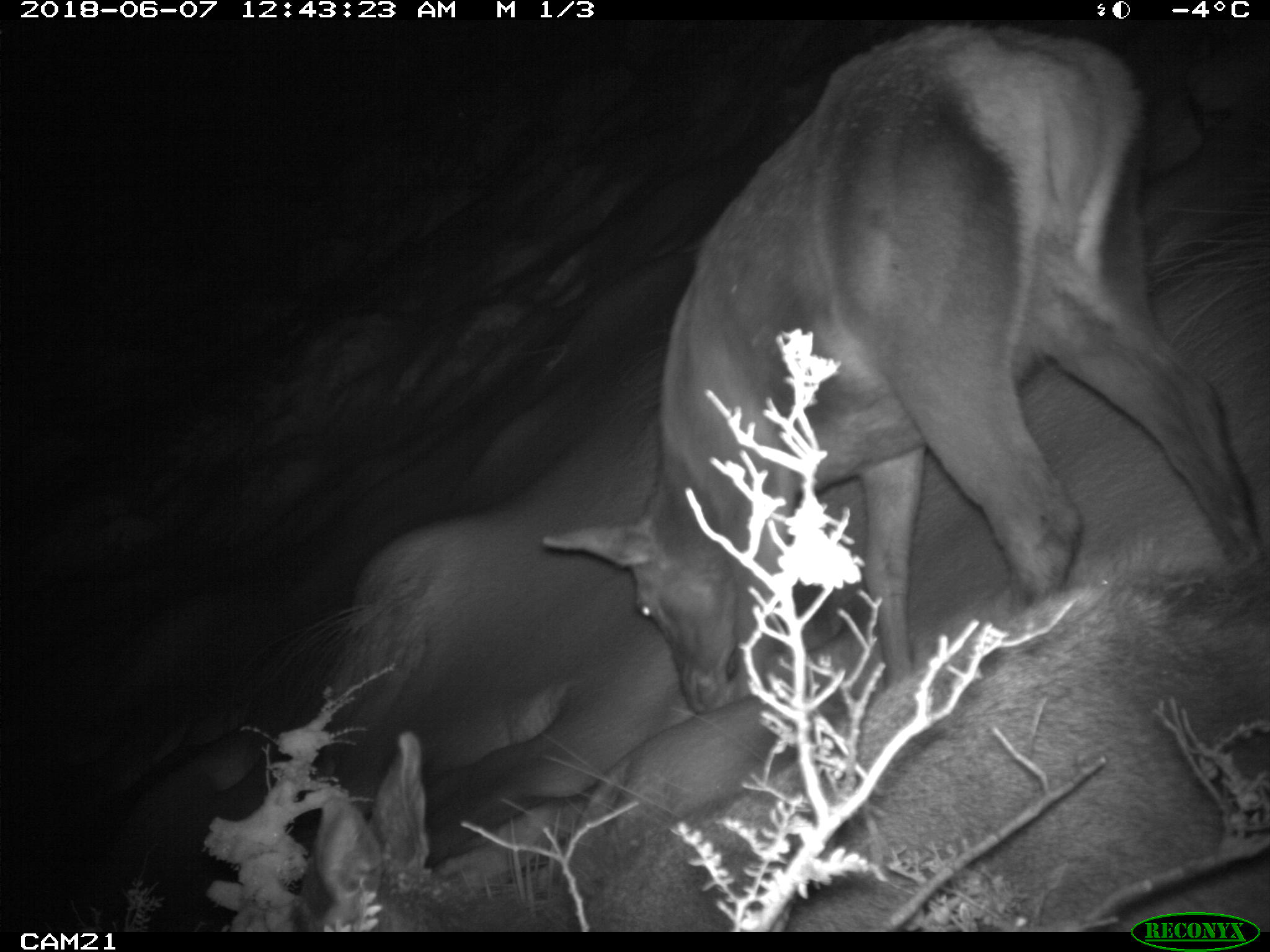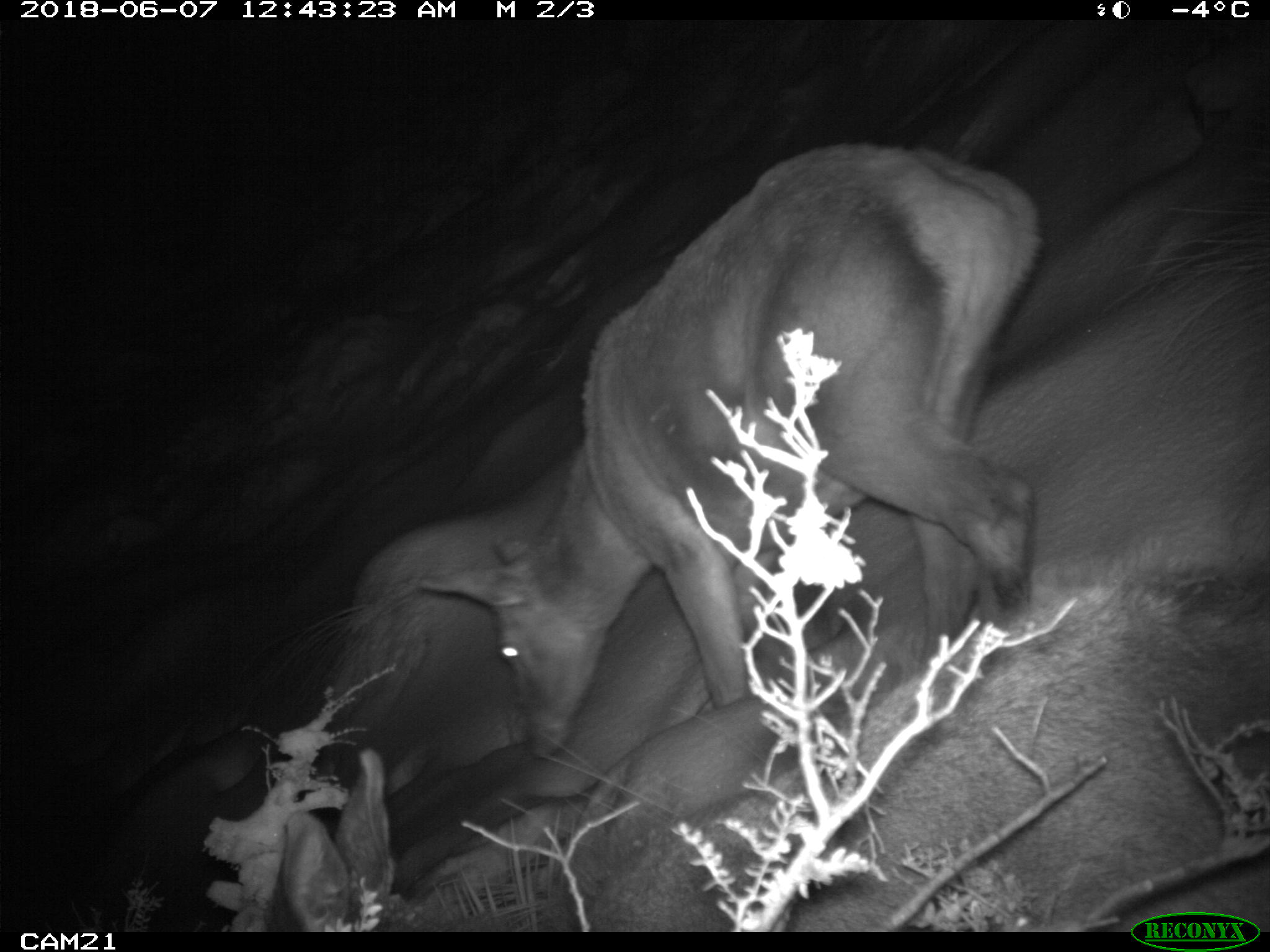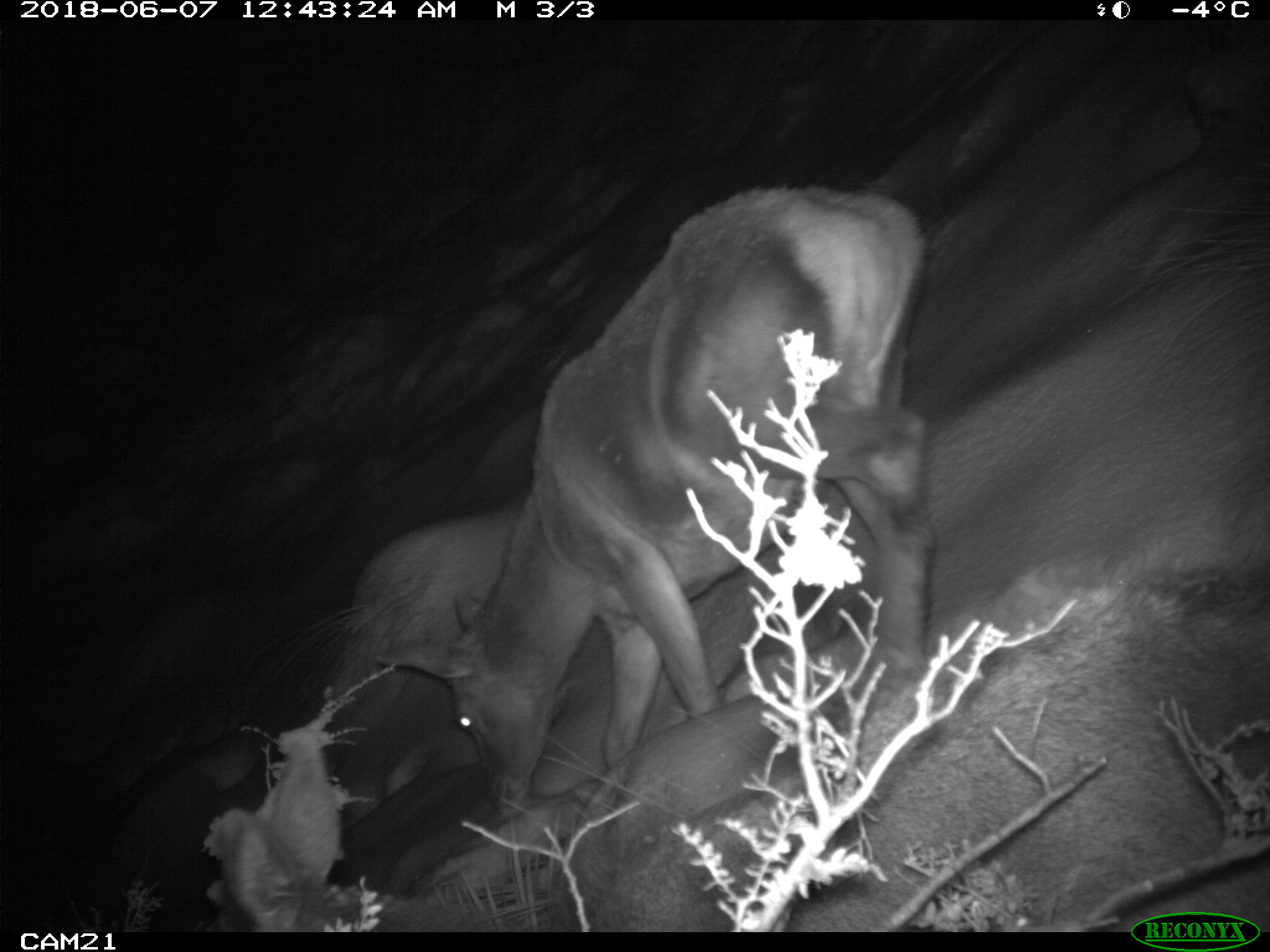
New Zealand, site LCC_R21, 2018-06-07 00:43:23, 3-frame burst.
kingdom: Animalia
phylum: Chordata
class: Mammalia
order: Artiodactyla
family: Cervidae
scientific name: Cervidae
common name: deer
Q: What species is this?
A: Deer (Cervidae).